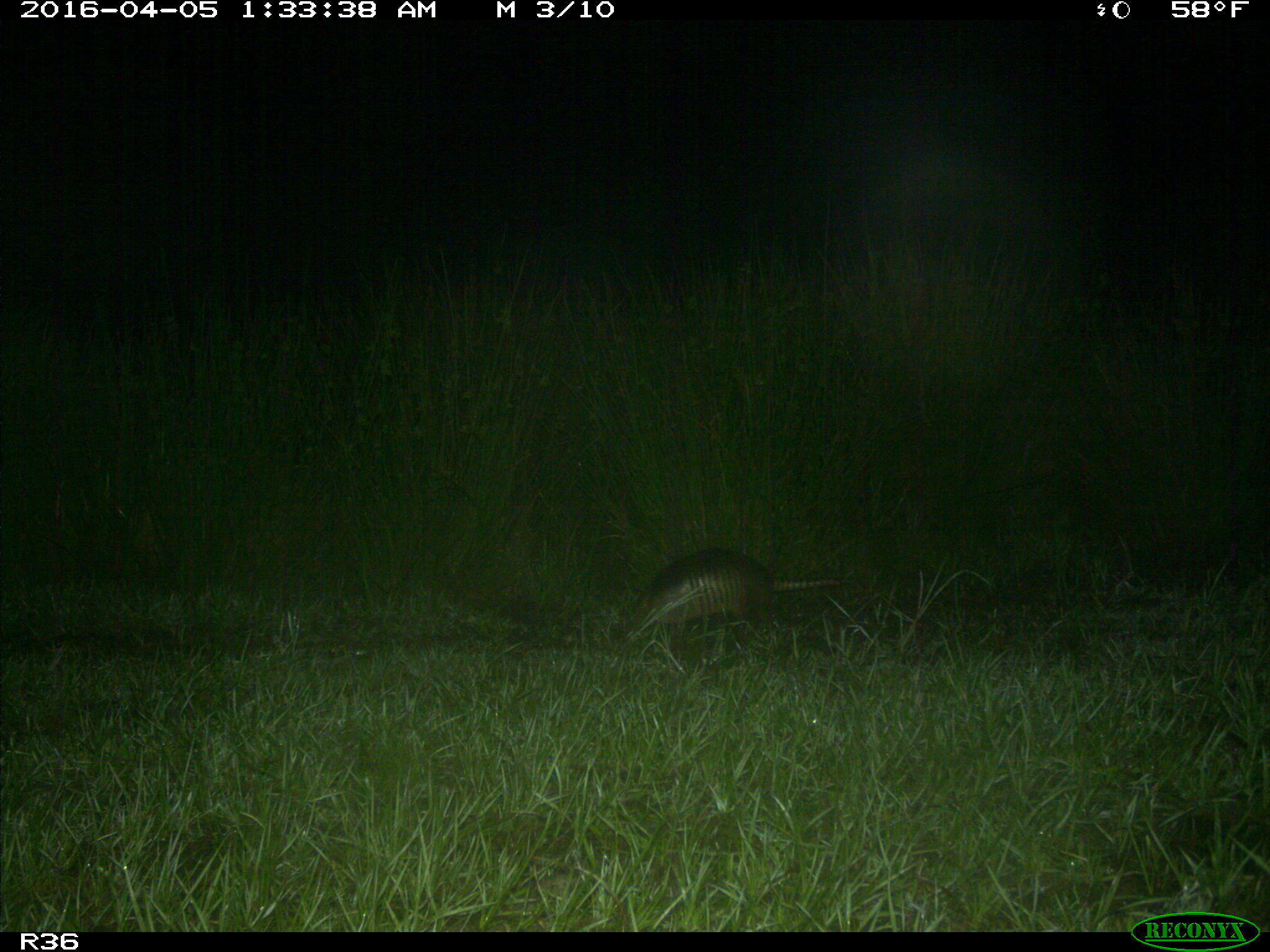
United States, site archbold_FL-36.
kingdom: Animalia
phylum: Chordata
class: Mammalia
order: Cingulata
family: Dasypodidae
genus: Dasypus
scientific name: Dasypus novemcinctus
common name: nine-banded armadillo